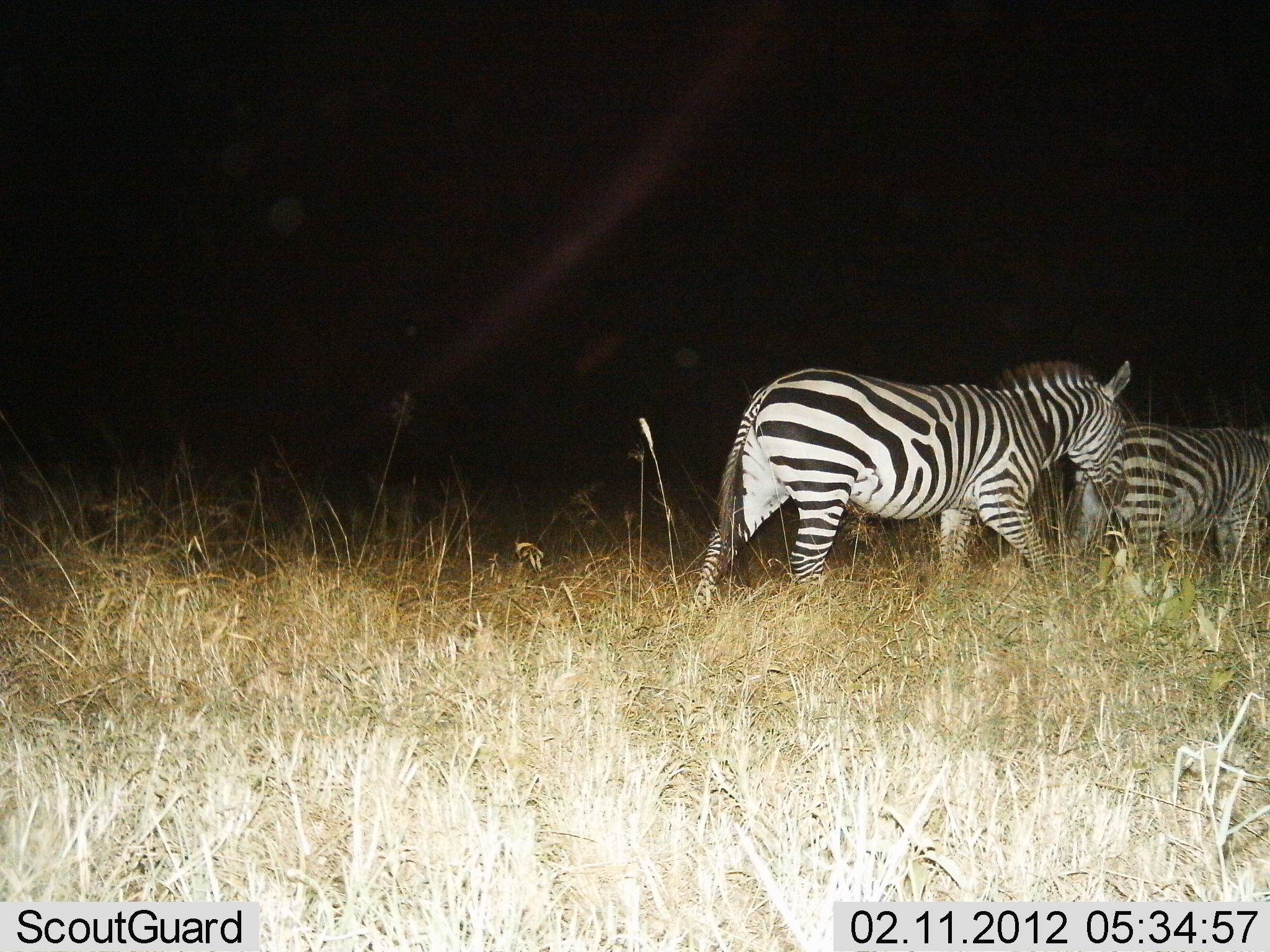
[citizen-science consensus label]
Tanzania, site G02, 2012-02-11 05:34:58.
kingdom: Animalia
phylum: Chordata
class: Mammalia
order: Perissodactyla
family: Equidae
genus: Equus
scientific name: Equus quagga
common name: plains zebra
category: zebra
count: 2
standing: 7%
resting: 0%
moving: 93%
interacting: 0%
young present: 0%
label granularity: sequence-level